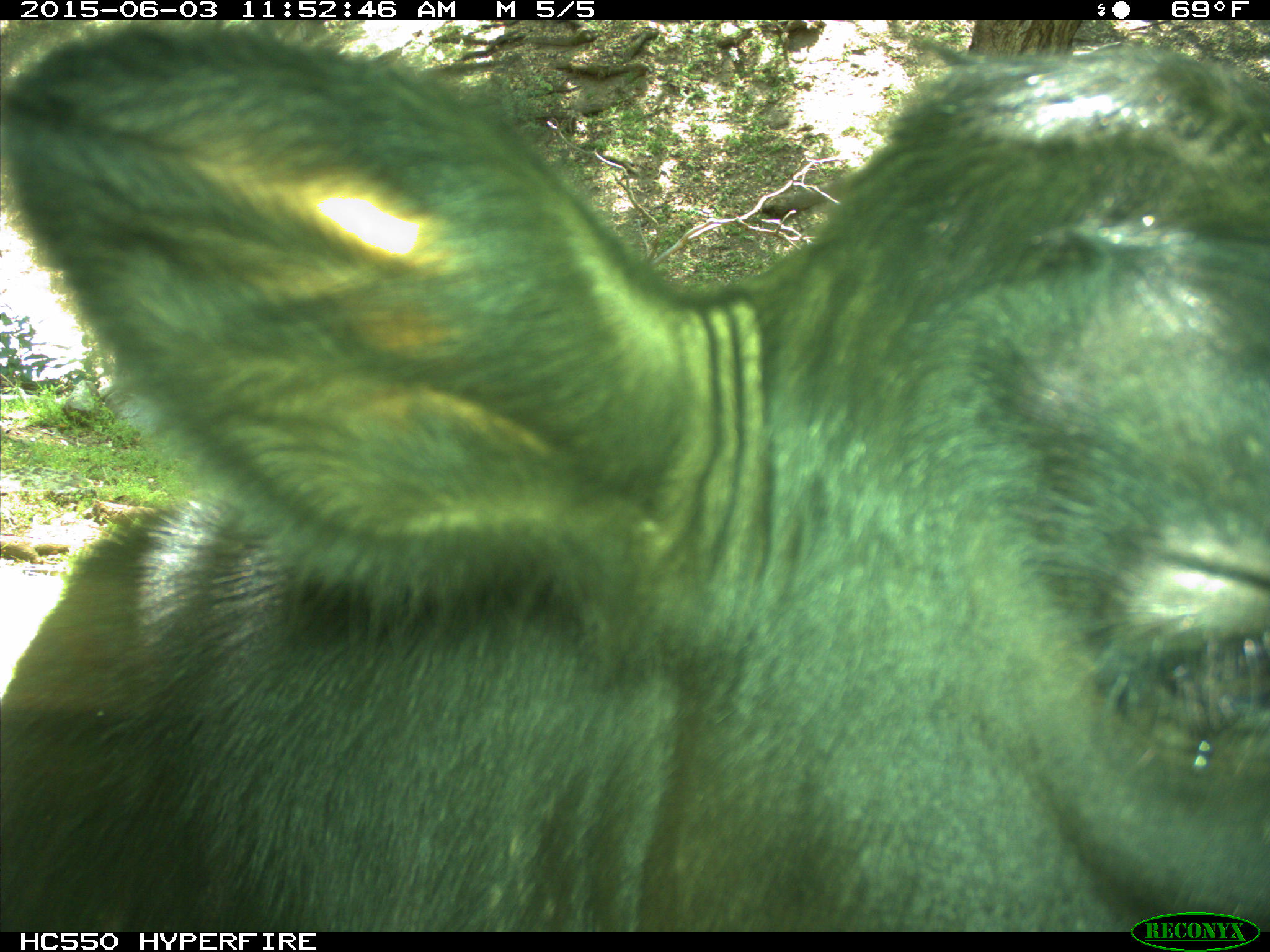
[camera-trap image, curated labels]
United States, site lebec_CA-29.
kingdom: Animalia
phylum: Chordata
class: Mammalia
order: Artiodactyla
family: Bovidae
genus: Bos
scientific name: Bos taurus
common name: domestic cow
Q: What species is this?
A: Bos taurus (domestic cow).